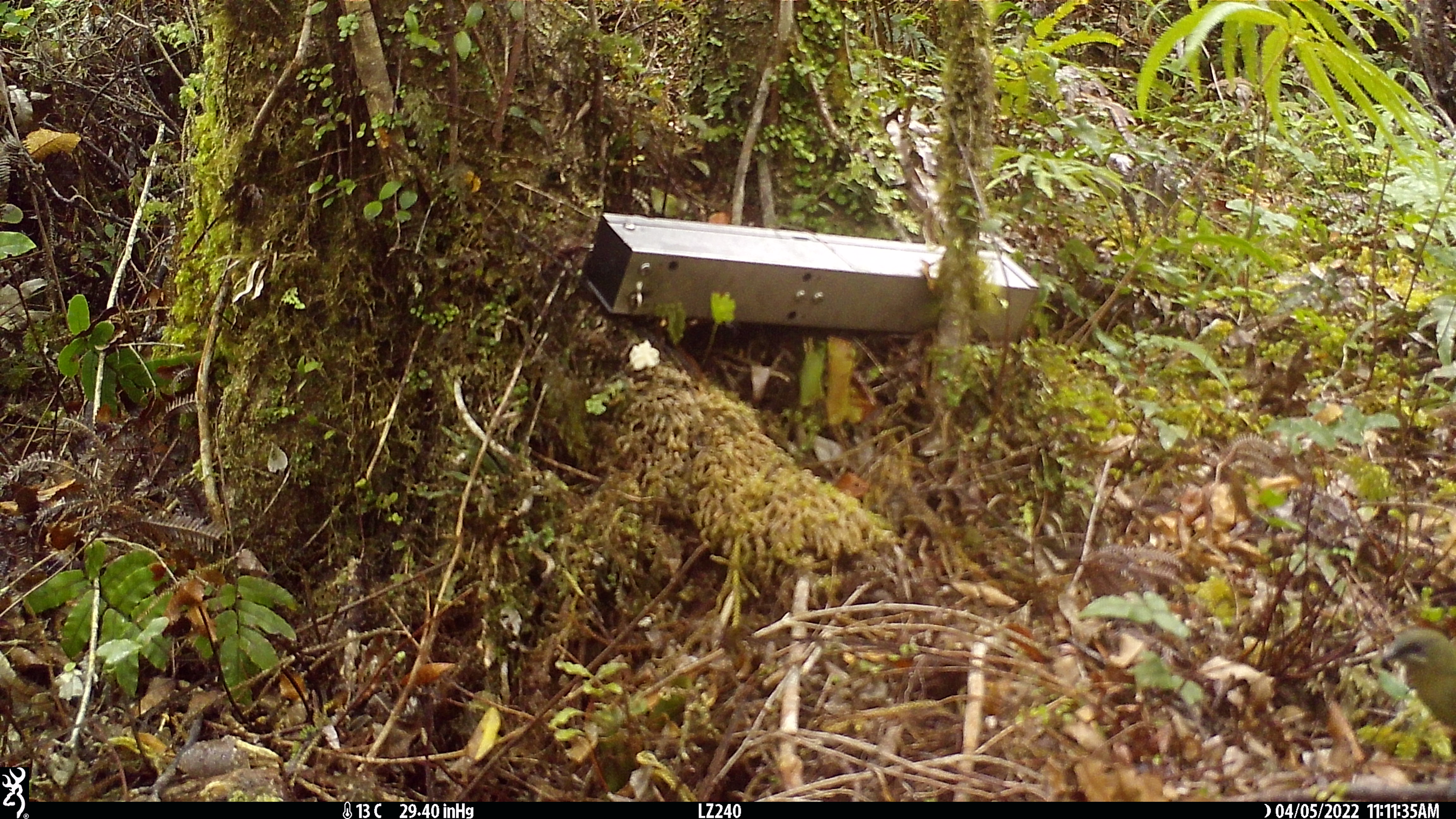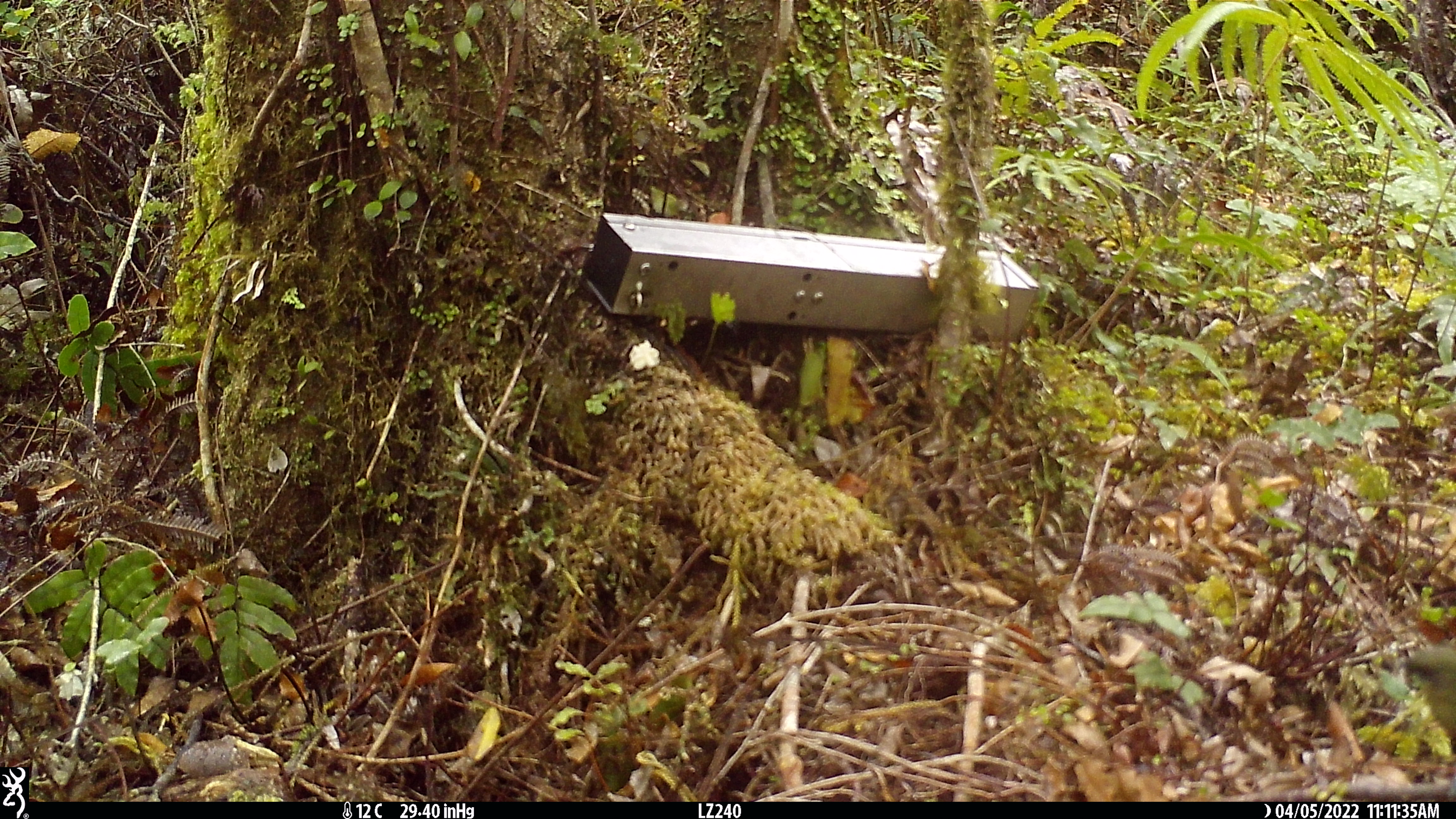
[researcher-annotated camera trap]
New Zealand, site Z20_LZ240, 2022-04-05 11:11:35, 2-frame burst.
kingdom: Animalia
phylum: Chordata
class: Aves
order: Passeriformes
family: Meliphagidae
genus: Anthornis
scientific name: Anthornis melanura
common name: new zealand bellbird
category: bellbird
Bellbird (new zealand bellbird) (Anthornis melanura).